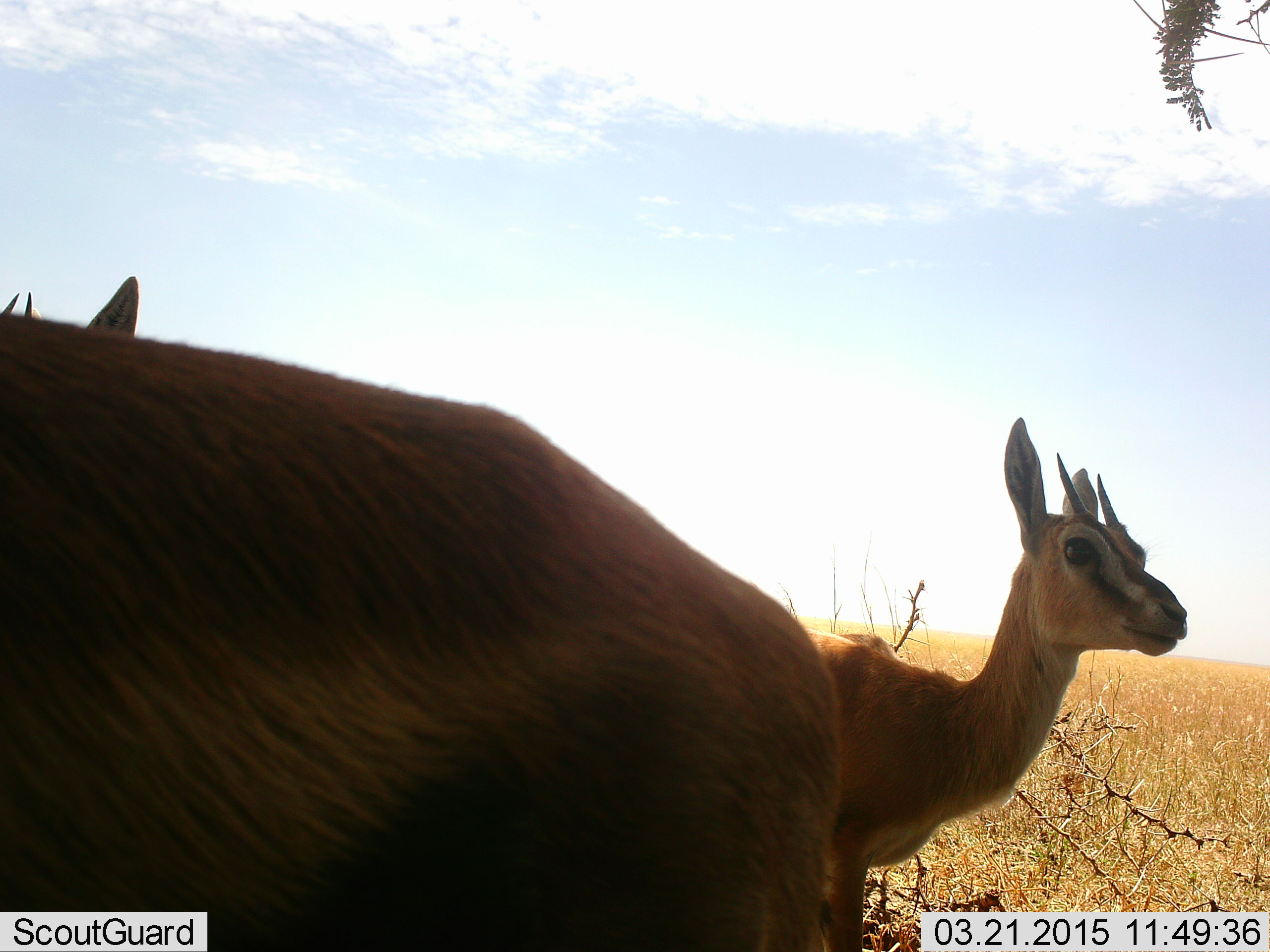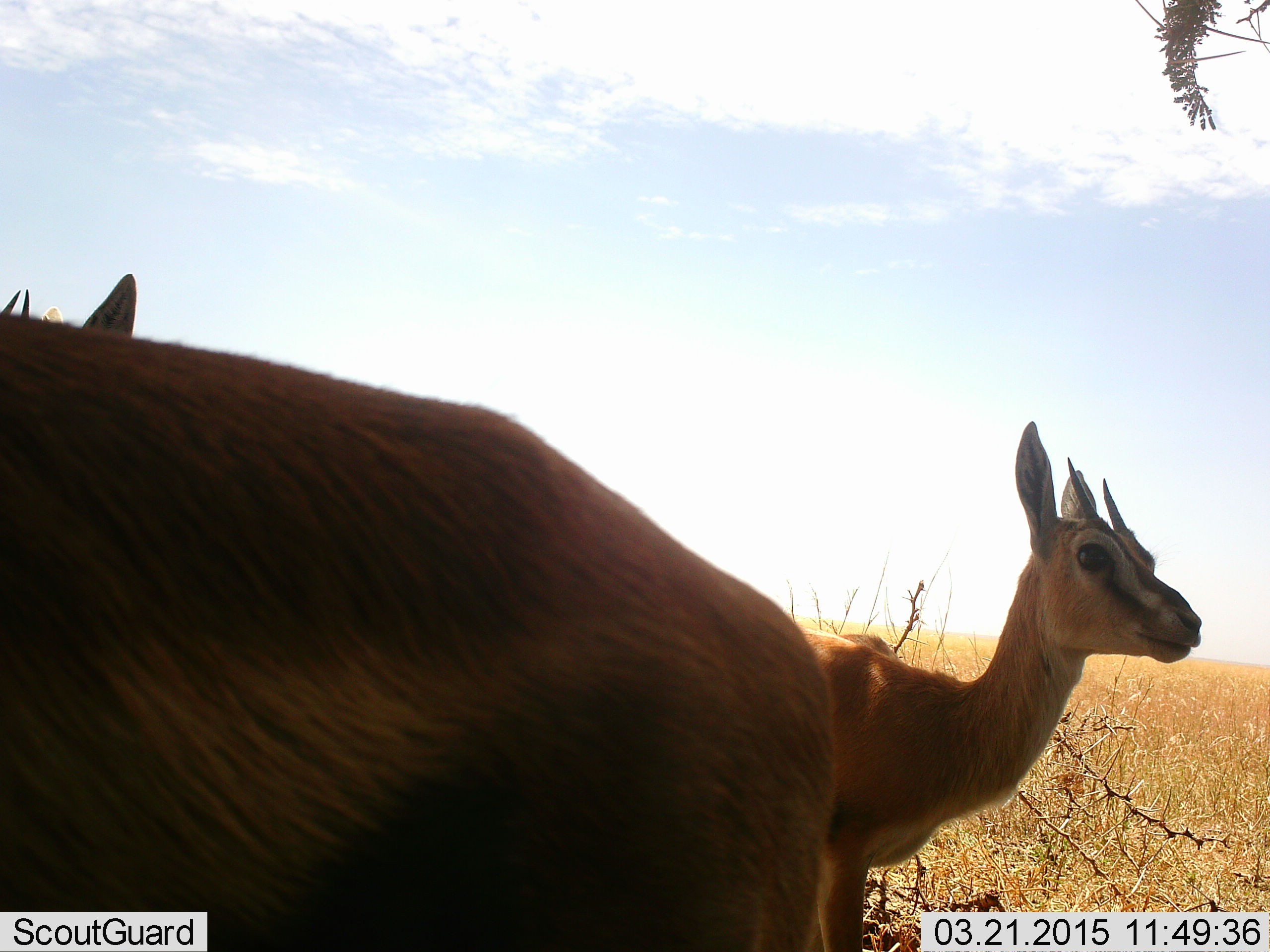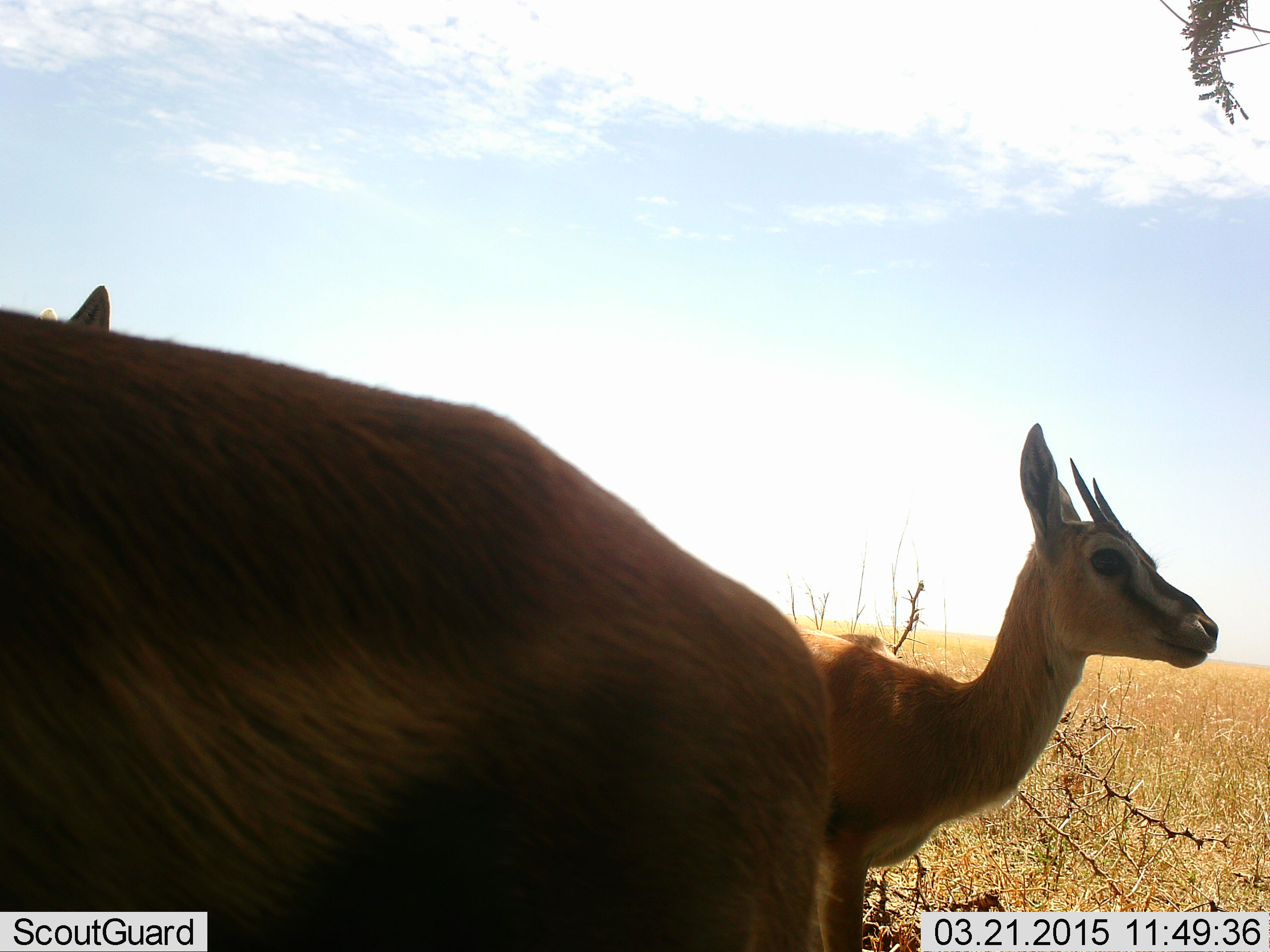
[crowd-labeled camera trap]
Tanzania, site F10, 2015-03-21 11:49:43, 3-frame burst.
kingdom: Animalia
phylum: Chordata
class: Mammalia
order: Artiodactyla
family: Bovidae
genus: Eudorcas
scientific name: Eudorcas thomsonii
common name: thomson's gazelle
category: gazellethomsons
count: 3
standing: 100%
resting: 10%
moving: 0%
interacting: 0%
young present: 0%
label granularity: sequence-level